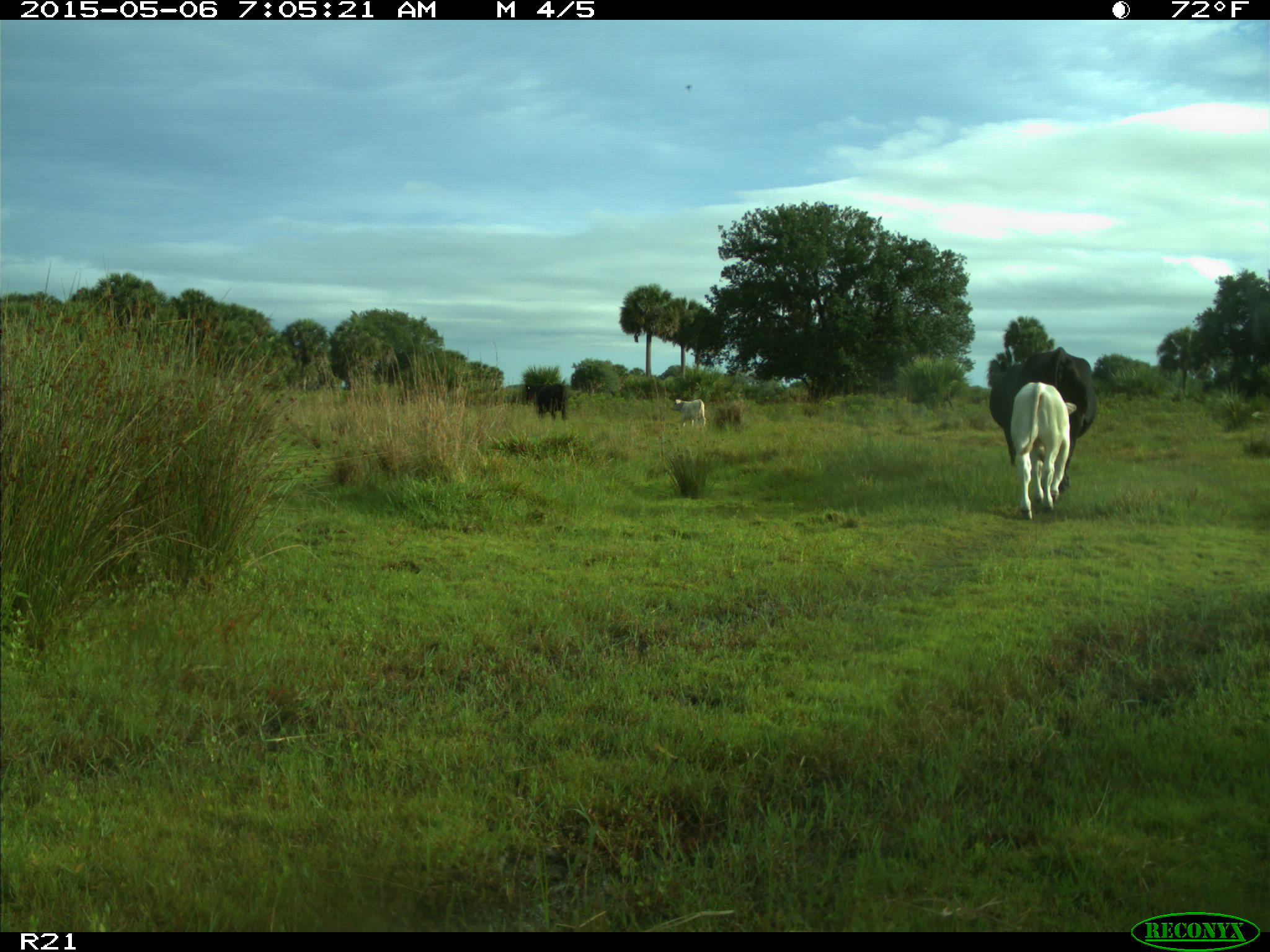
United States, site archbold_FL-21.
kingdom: Animalia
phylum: Chordata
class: Mammalia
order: Artiodactyla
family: Bovidae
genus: Bos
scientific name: Bos taurus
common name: domestic cow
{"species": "Bos taurus (domestic cow)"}